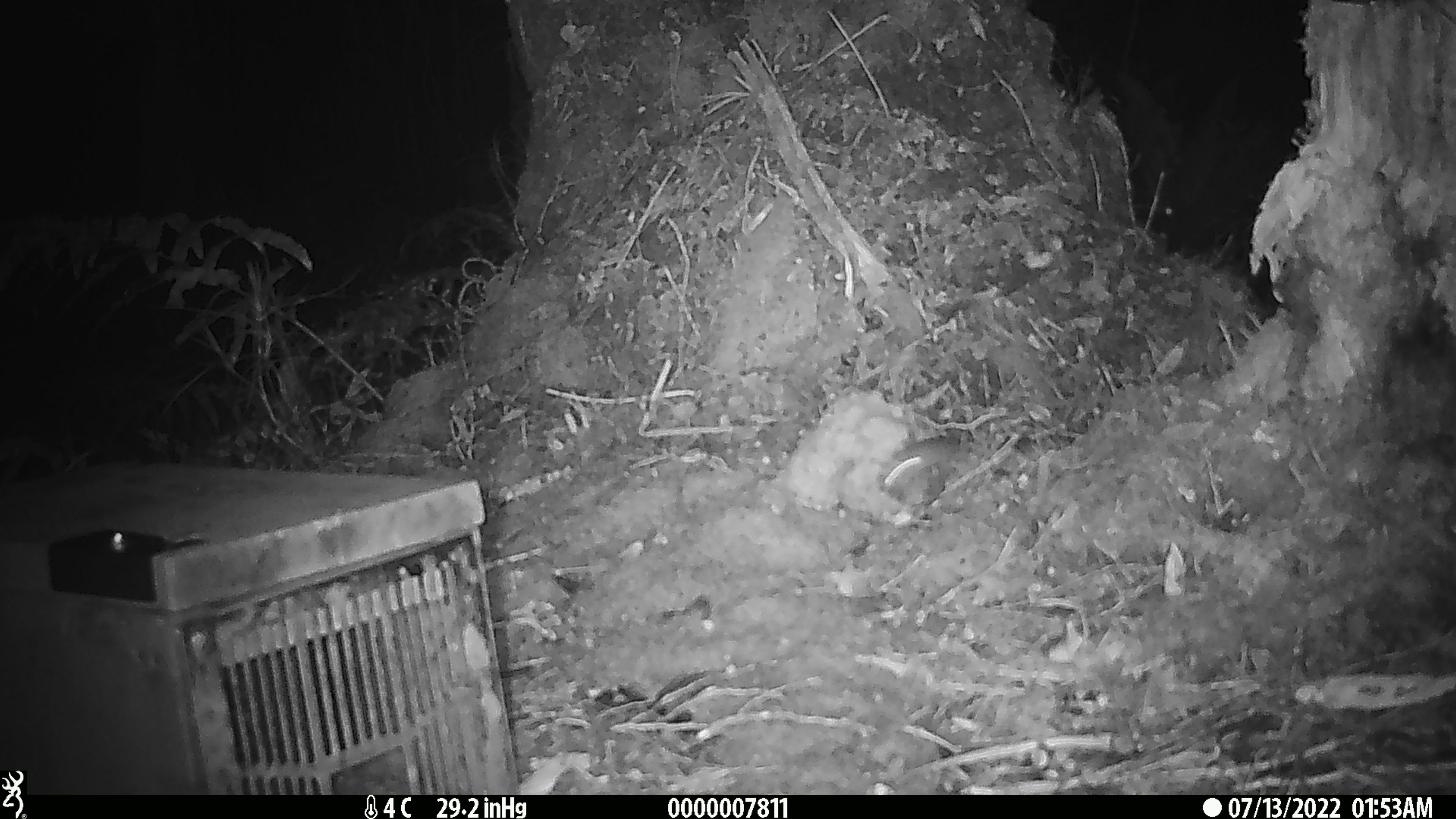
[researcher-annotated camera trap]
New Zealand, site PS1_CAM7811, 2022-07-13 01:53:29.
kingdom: Animalia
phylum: Chordata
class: Mammalia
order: Rodentia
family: Muridae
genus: Mus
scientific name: Mus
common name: mouse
Mouse (Mus).